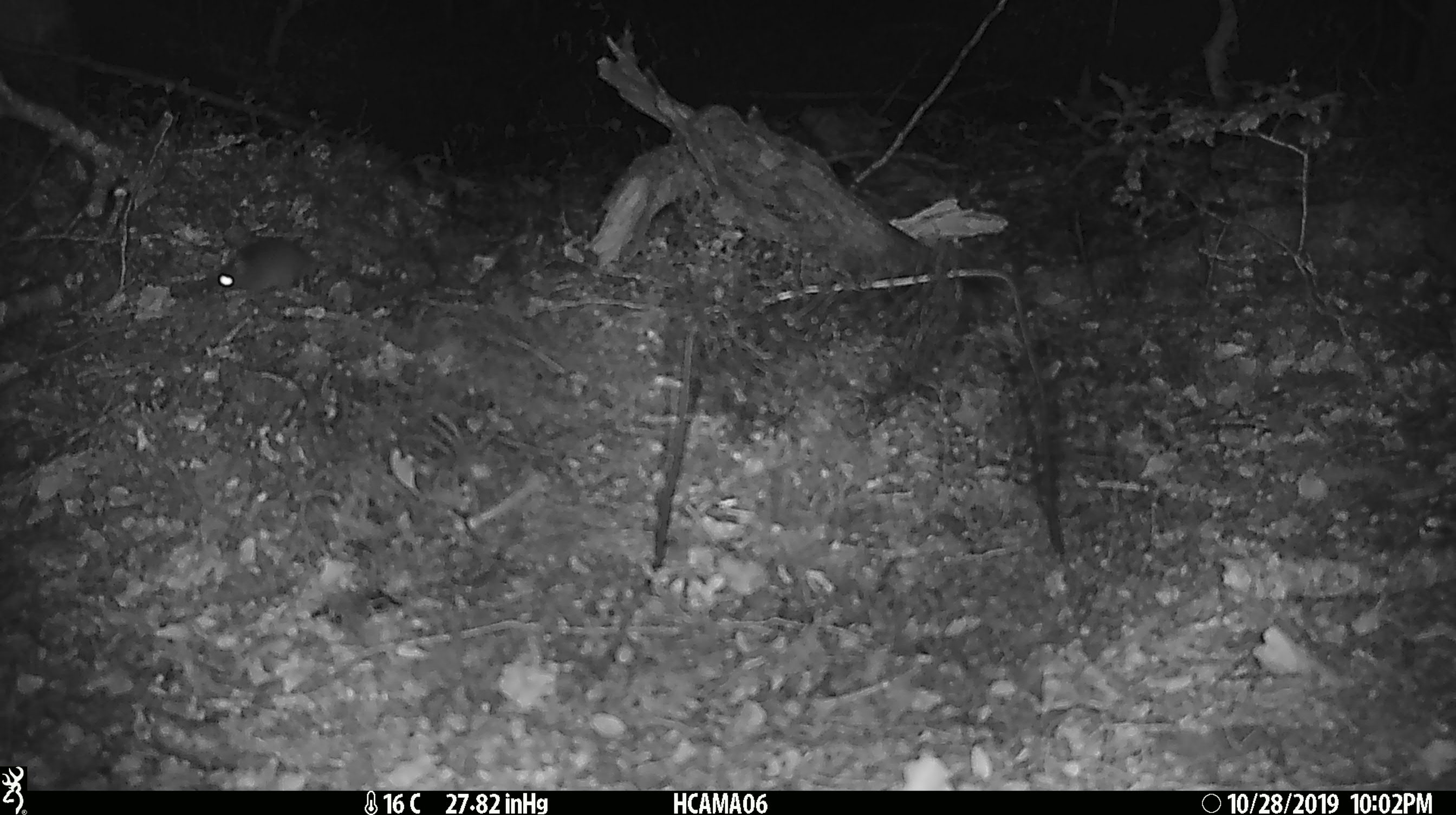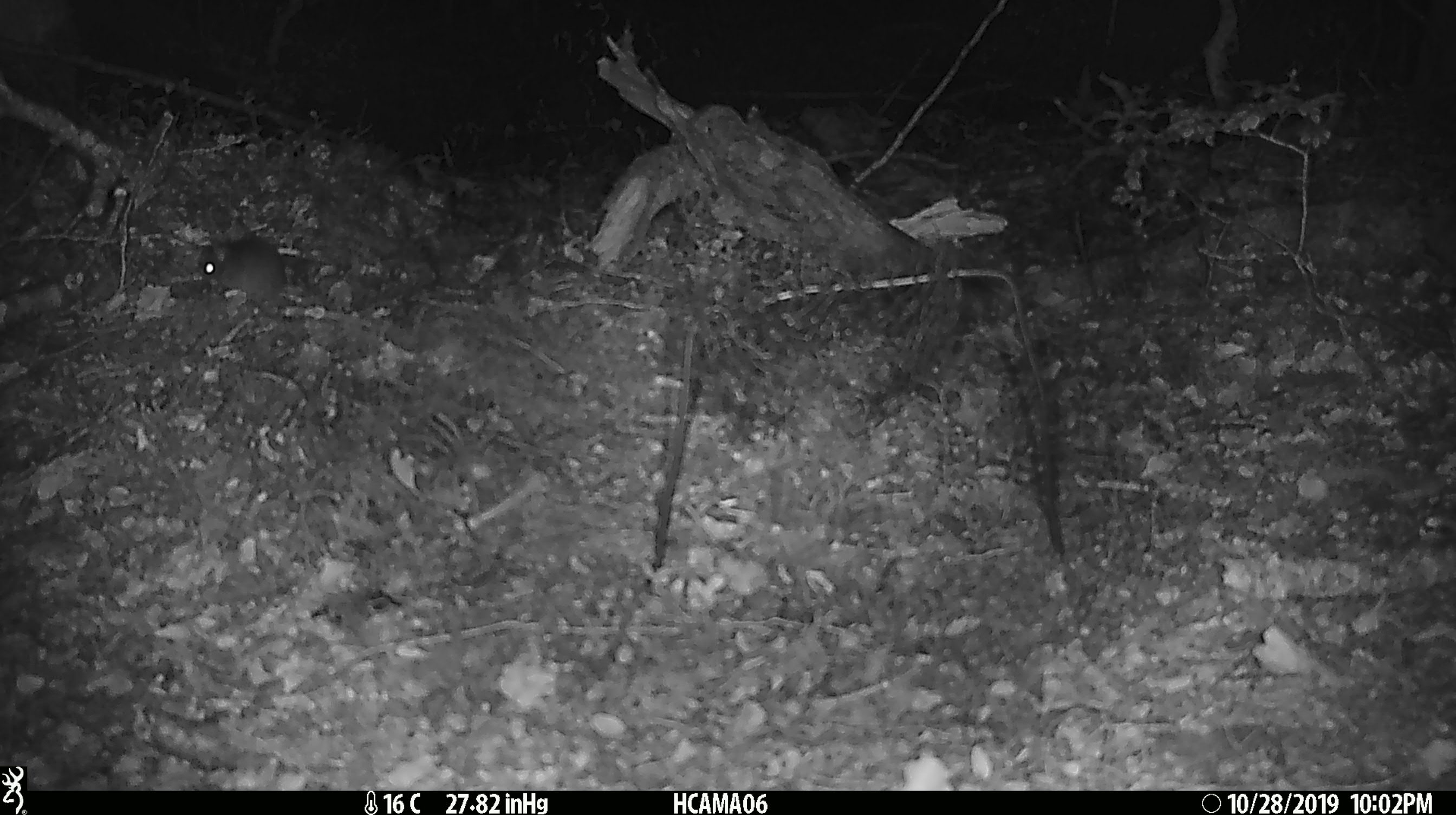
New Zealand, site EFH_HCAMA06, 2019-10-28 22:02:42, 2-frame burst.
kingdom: Animalia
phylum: Chordata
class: Mammalia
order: Rodentia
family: Muridae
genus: Mus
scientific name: Mus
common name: mouse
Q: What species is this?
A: Mouse (Mus).